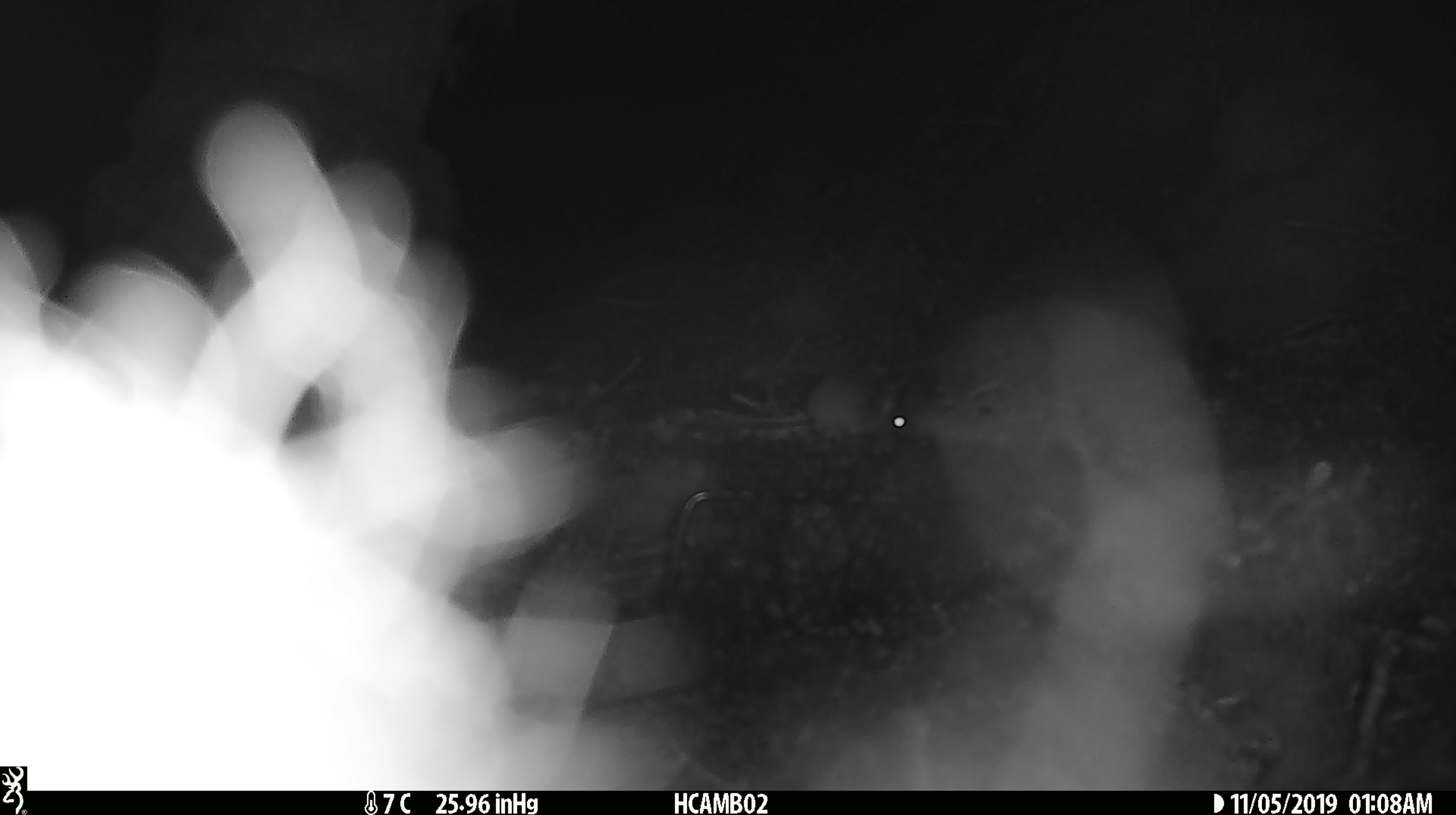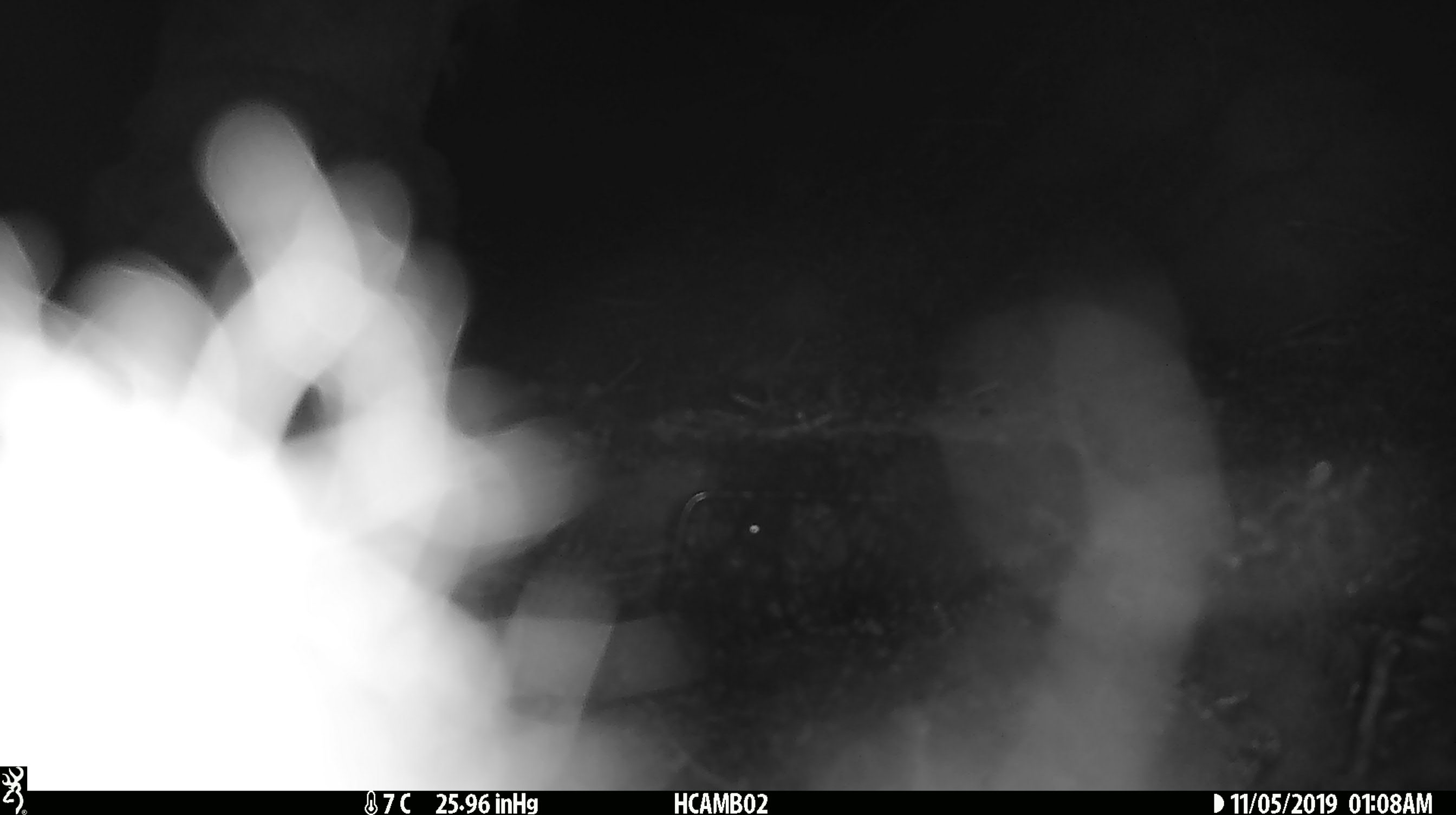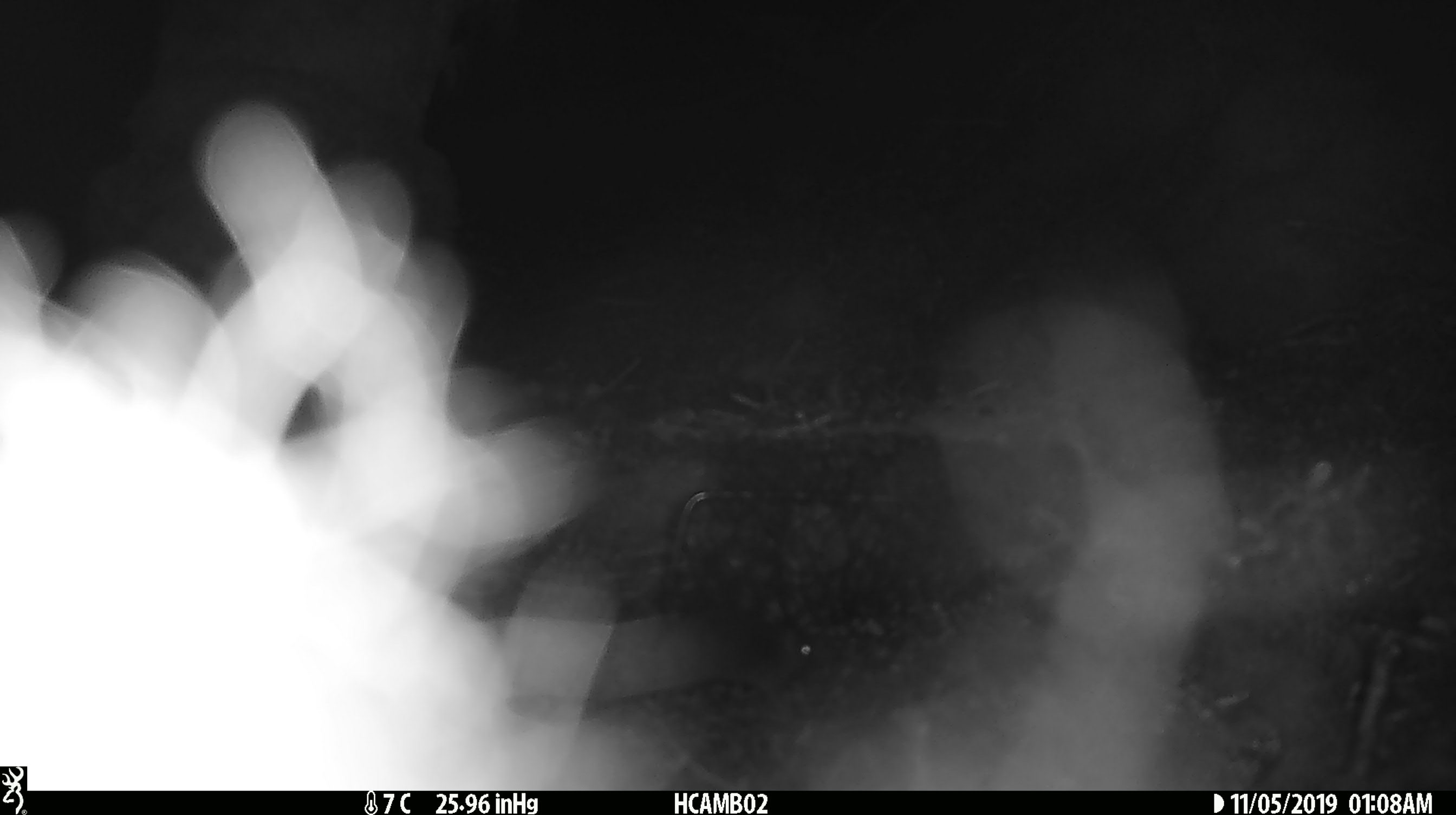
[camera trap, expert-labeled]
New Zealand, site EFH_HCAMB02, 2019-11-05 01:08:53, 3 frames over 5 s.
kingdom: Animalia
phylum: Chordata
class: Mammalia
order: Rodentia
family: Muridae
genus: Mus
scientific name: Mus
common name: mouse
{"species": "mouse (Mus)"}